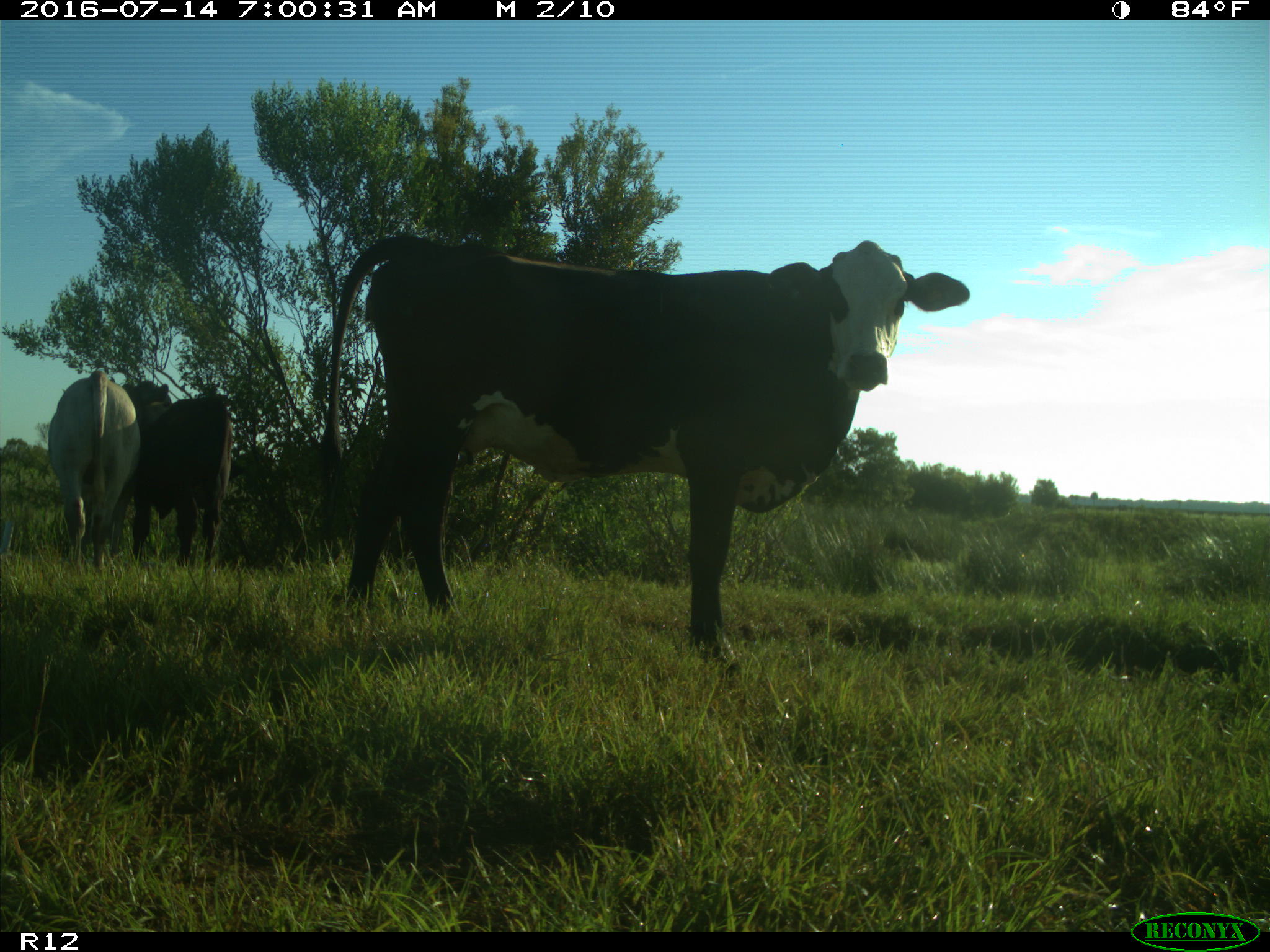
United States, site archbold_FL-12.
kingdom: Animalia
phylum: Chordata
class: Mammalia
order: Artiodactyla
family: Bovidae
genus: Bos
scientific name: Bos taurus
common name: domestic cow